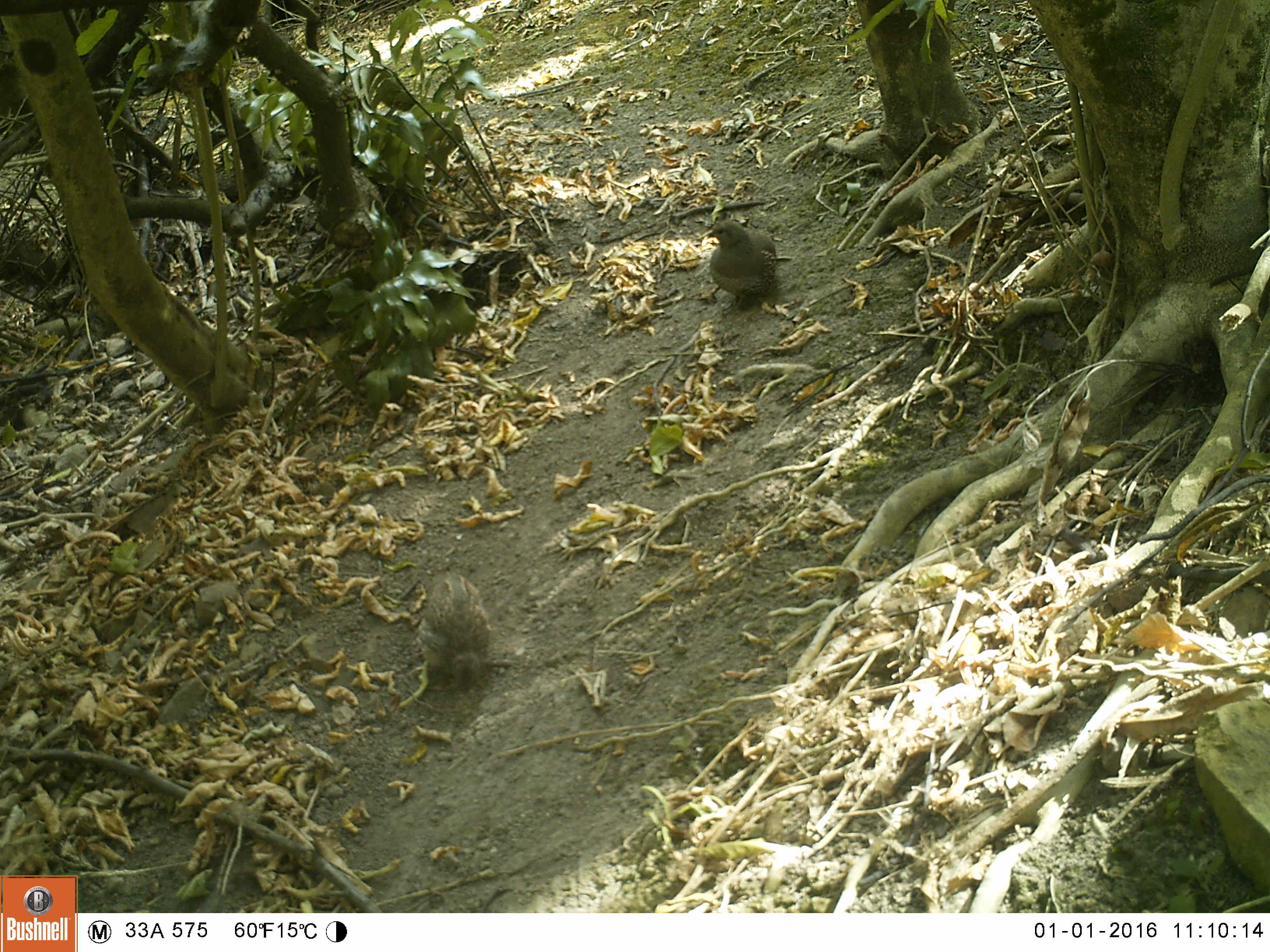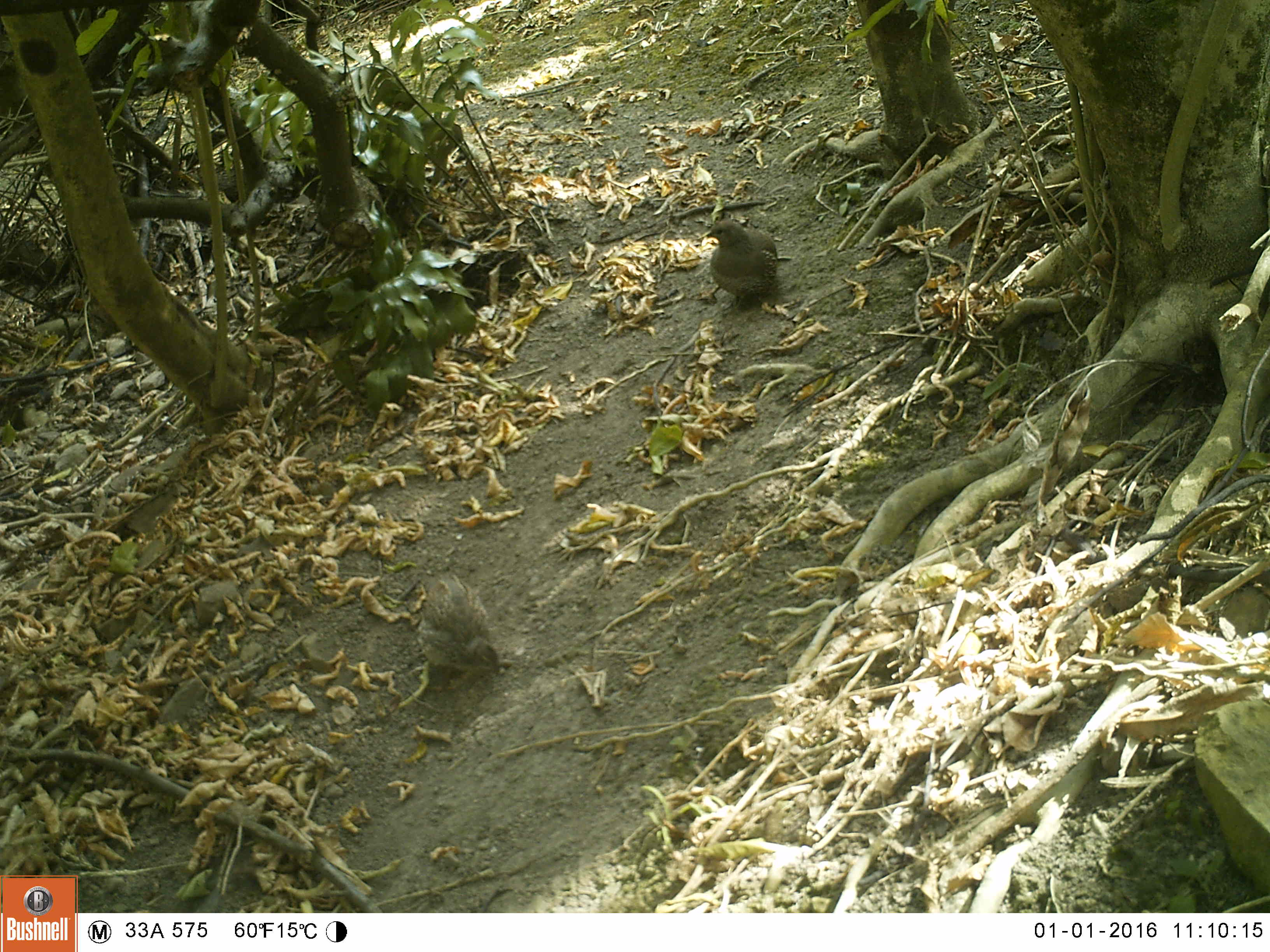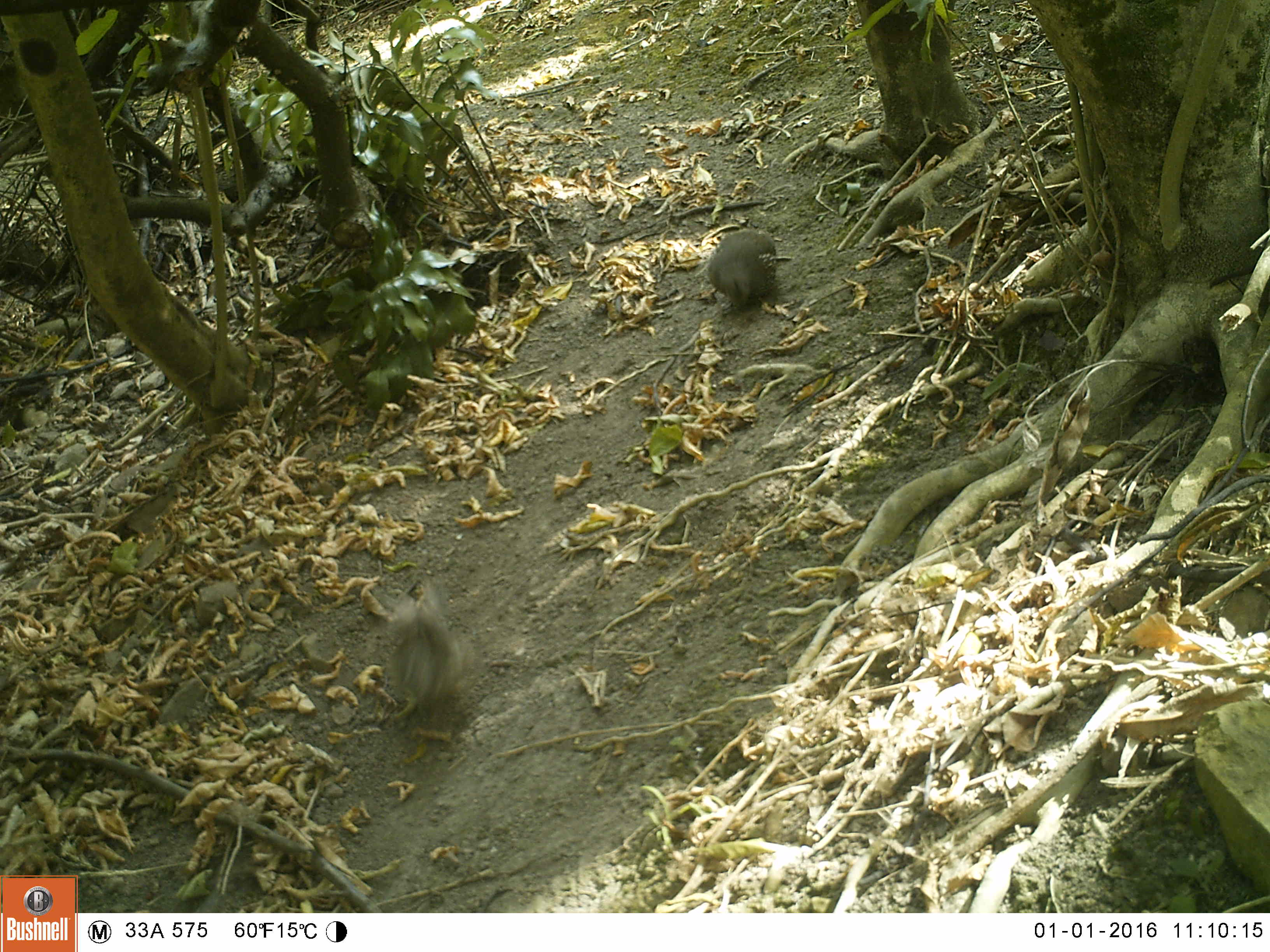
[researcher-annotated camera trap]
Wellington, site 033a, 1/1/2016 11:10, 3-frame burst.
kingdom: Animalia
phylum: Chordata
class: Aves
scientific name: Aves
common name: bird